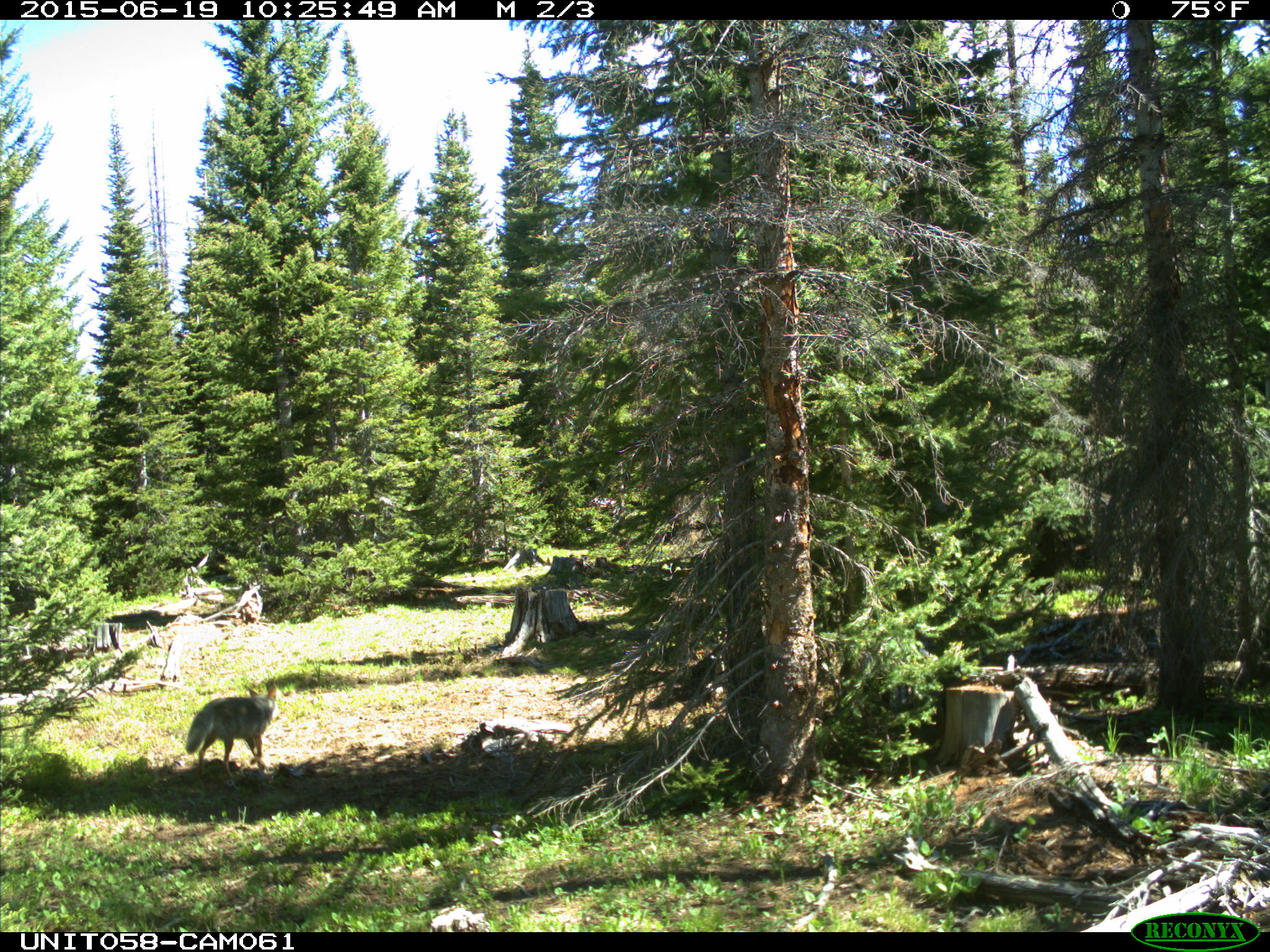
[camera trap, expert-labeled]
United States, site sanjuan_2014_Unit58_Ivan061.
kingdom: Animalia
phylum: Chordata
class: Mammalia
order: Carnivora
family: Canidae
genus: Canis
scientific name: Canis latrans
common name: coyote